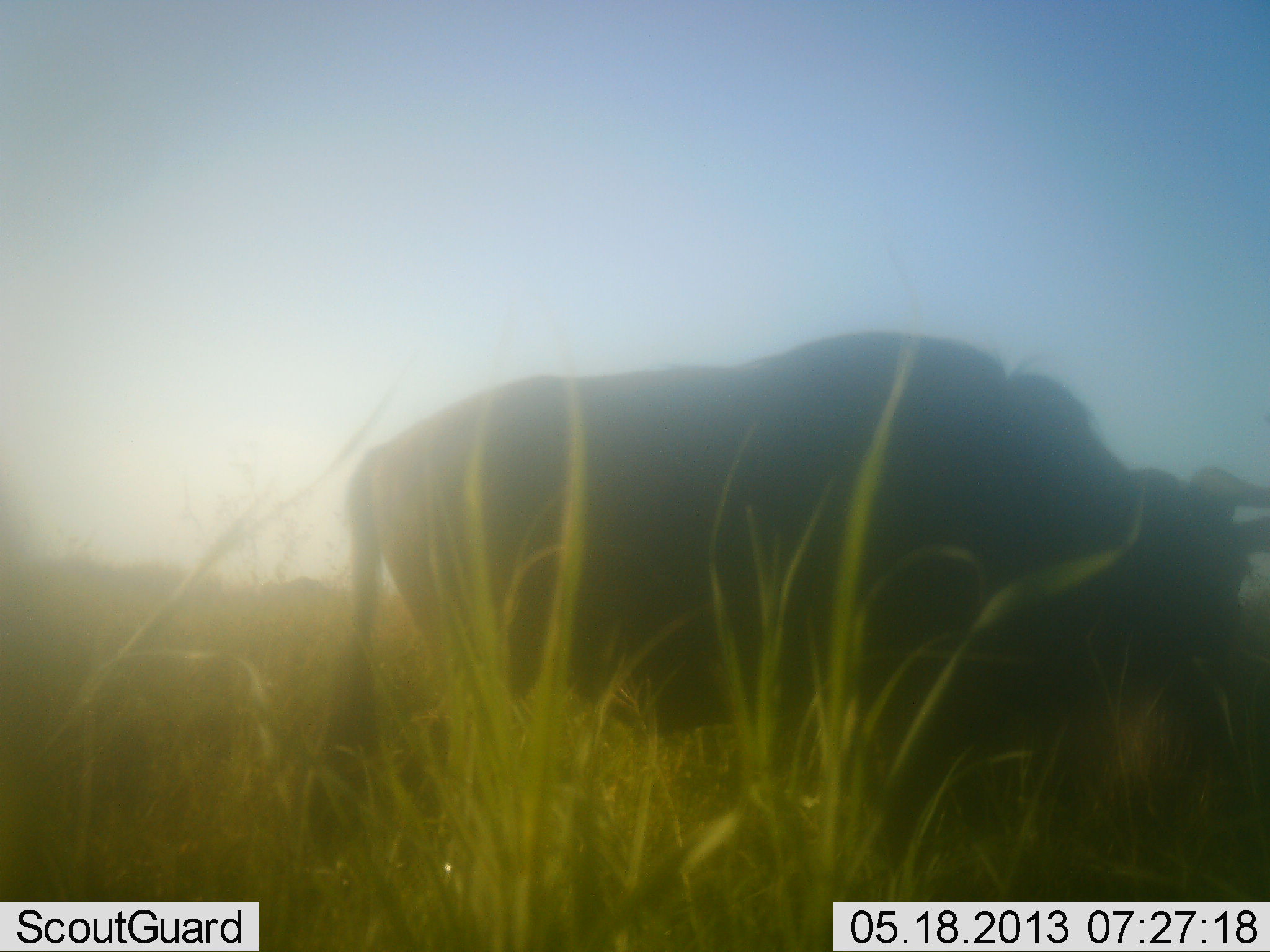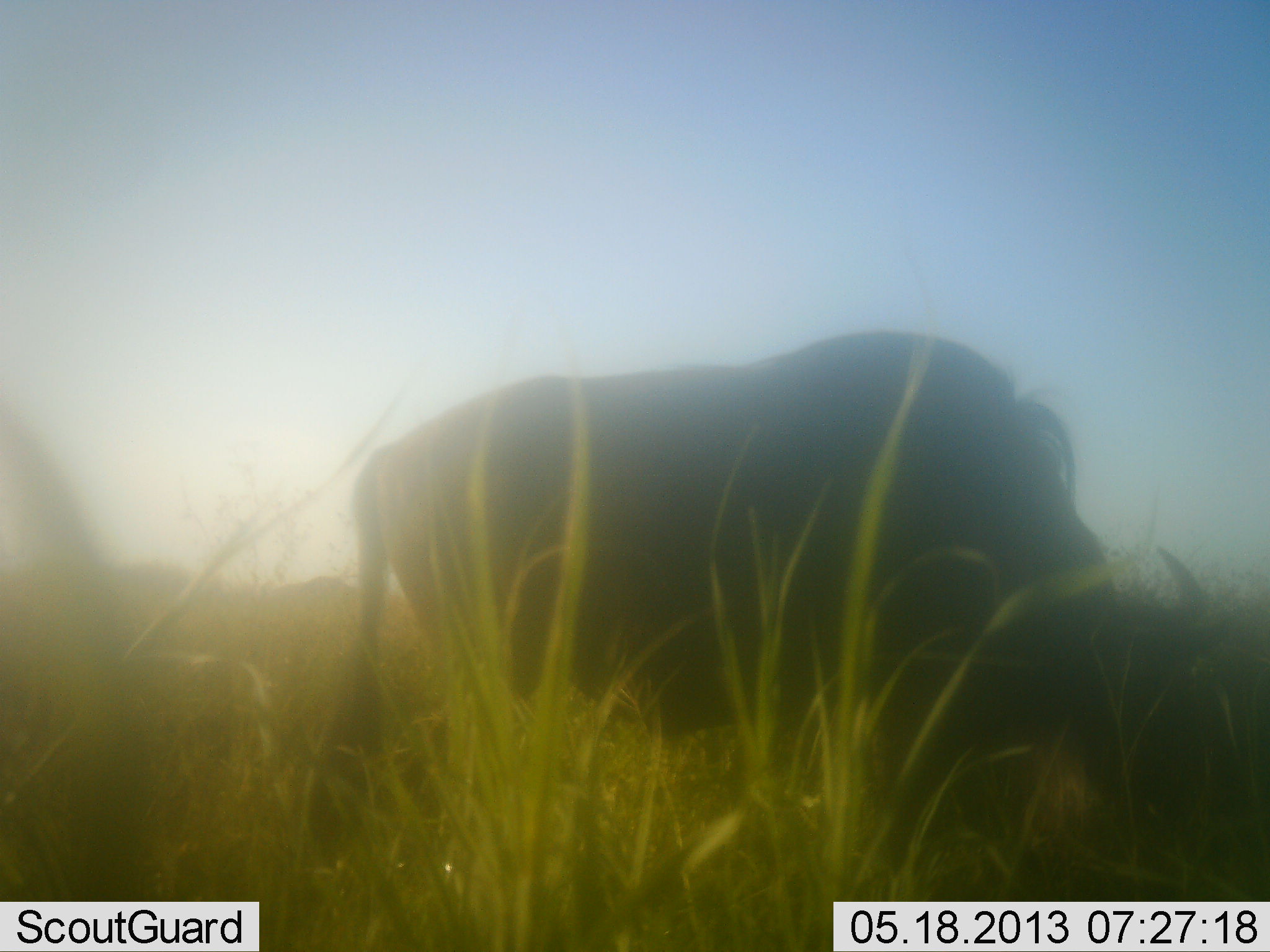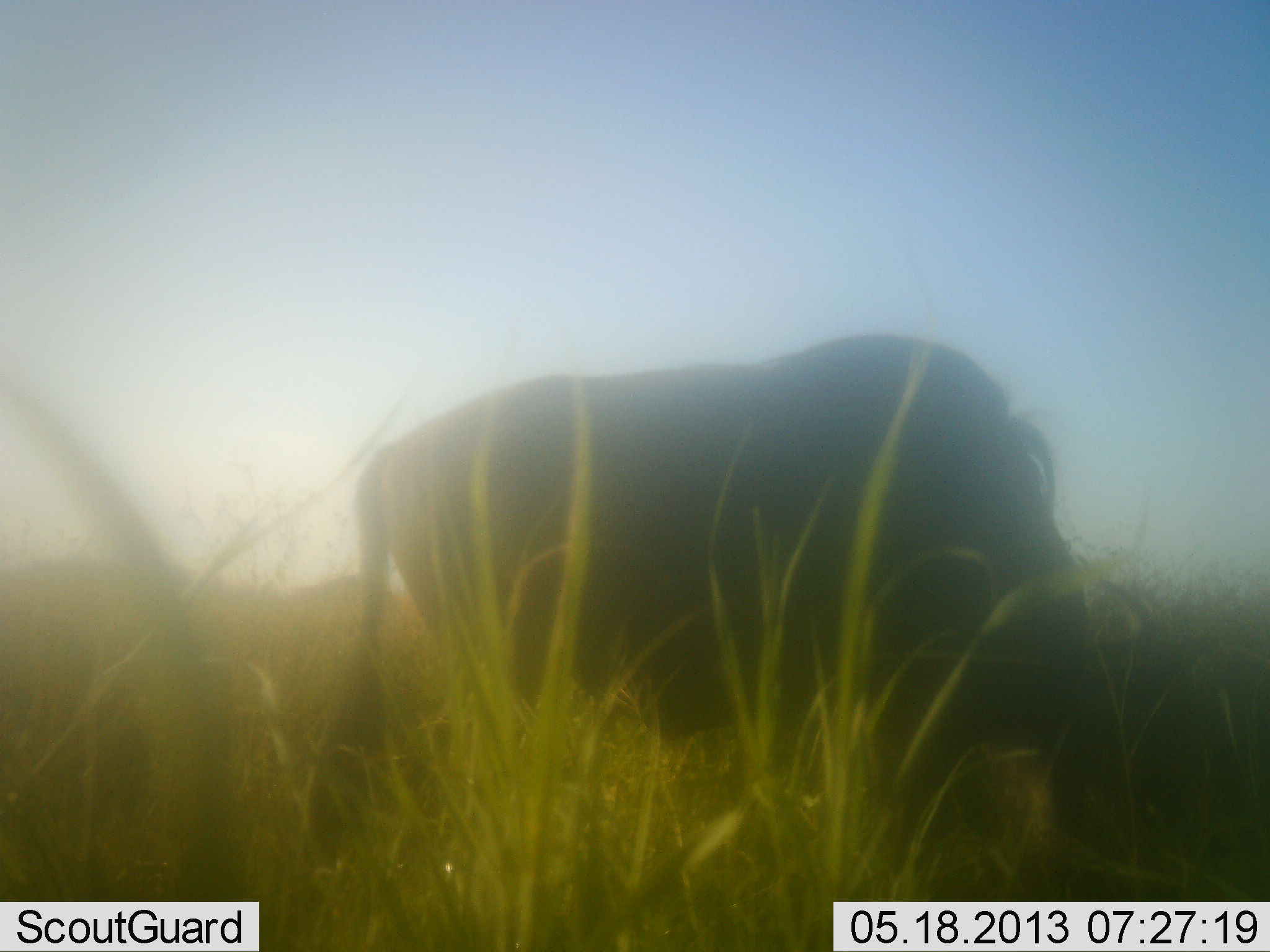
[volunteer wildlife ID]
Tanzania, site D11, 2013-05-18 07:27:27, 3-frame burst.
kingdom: Animalia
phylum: Chordata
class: Mammalia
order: Artiodactyla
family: Bovidae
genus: Connochaetes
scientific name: Connochaetes taurinus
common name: blue wildebeest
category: wildebeest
Wildebeest (blue wildebeest) (Connochaetes taurinus), count 1. Behavior (volunteer vote fractions): standing 10%, resting 0%, moving 10%, interacting 0%. Young present (vote fraction): 0%. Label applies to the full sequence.